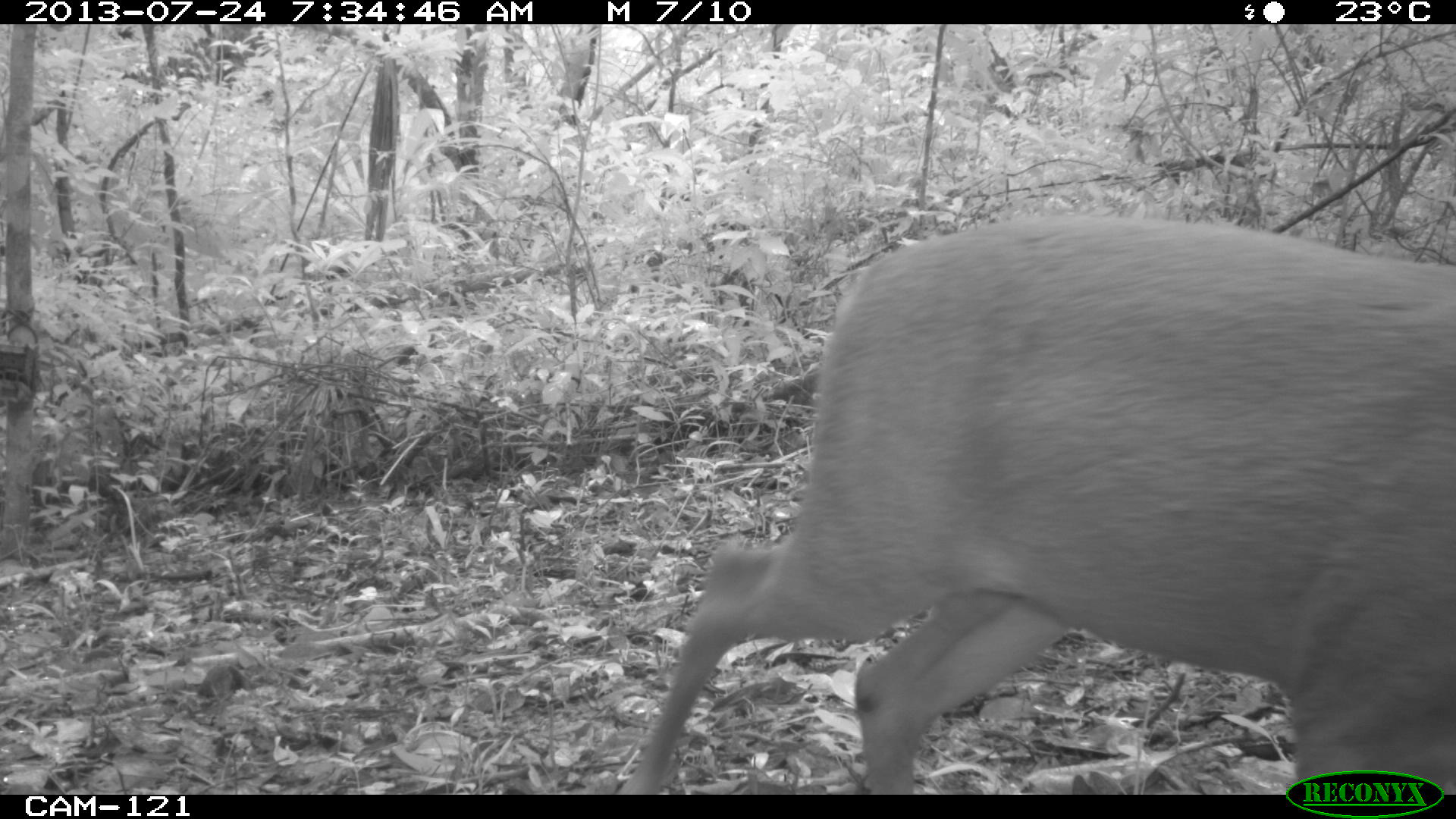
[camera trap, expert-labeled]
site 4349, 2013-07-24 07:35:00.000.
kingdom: Animalia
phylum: Chordata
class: Mammalia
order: Artiodactyla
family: Cervidae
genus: Mazama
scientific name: Mazama temama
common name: central american red brocket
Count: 1.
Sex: male.